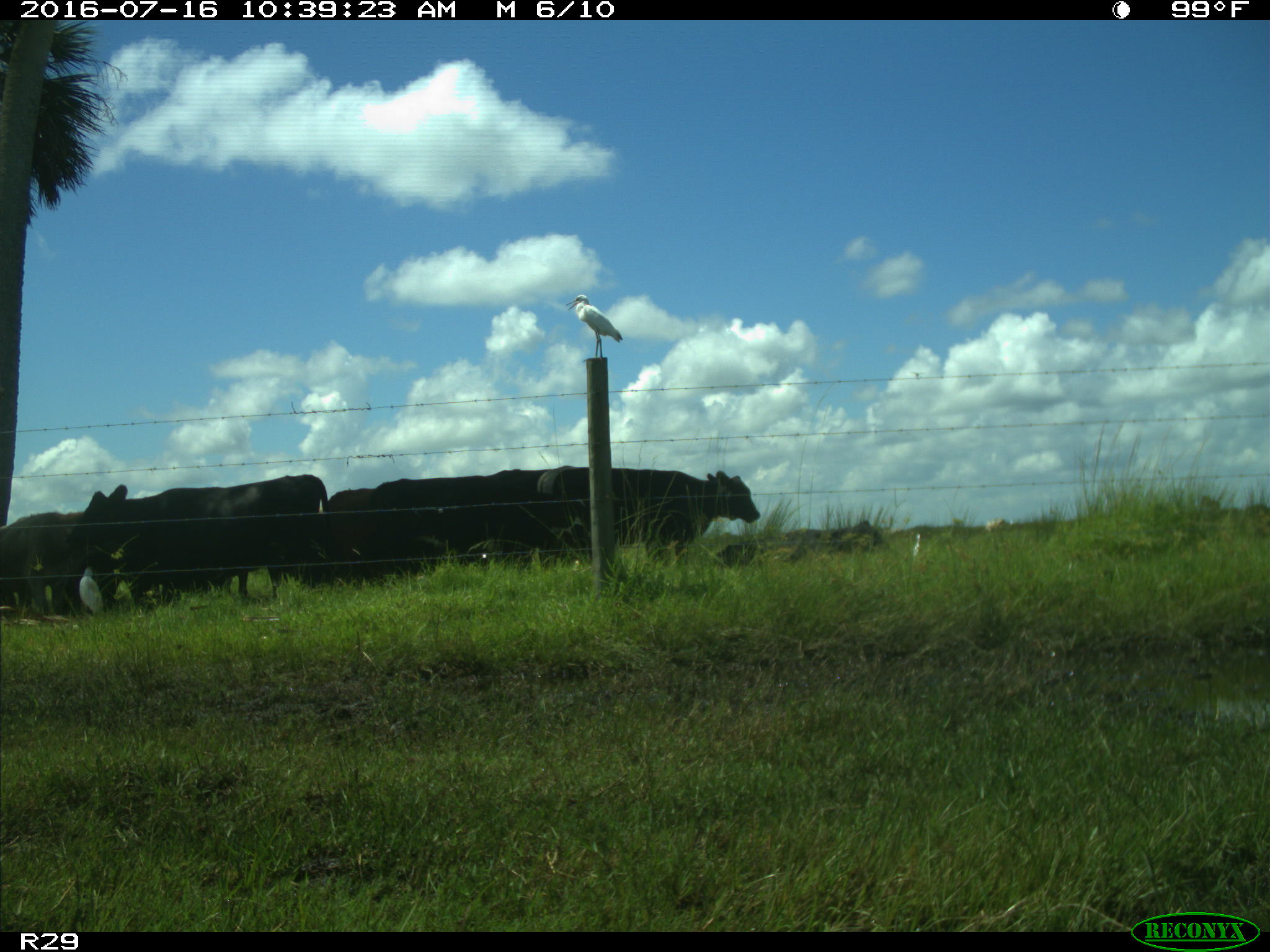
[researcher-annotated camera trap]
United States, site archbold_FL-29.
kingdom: Animalia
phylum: Chordata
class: Mammalia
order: Artiodactyla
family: Bovidae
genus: Bos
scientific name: Bos taurus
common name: domestic cow